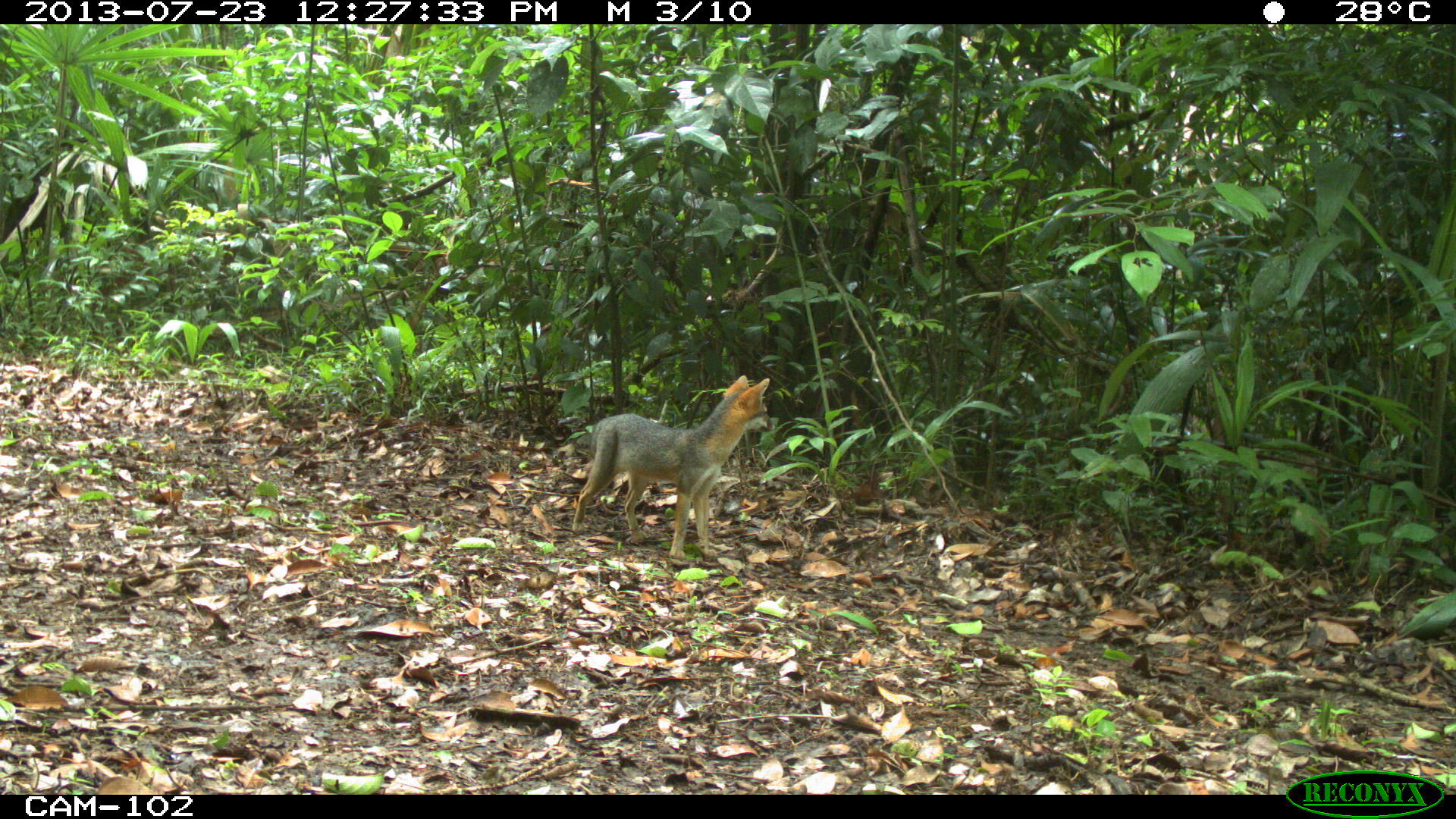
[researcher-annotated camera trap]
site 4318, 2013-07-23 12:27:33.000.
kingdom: Animalia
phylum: Chordata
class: Mammalia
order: Carnivora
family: Canidae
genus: Urocyon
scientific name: Urocyon cinereoargenteus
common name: gray fox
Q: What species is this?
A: Urocyon cinereoargenteus (gray fox).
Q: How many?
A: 1.